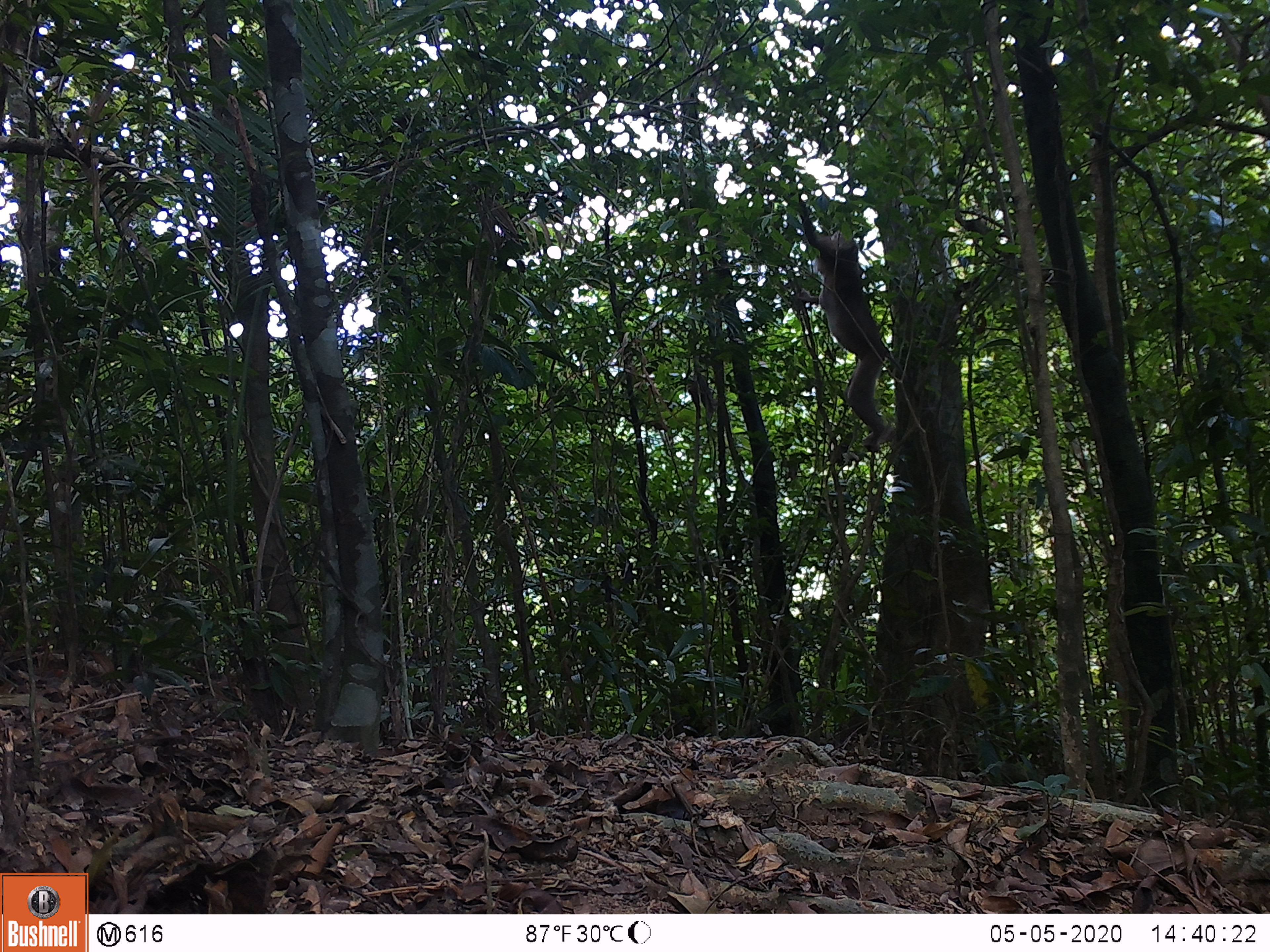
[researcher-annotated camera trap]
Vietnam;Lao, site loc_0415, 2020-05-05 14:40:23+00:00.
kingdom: Animalia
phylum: Chordata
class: Mammalia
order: Primates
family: Cercopithecidae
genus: Macaca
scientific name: Macaca nemestrina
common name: pig-tailed macaque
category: pig tailed macaque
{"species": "pig tailed macaque (pig-tailed macaque) (Macaca nemestrina)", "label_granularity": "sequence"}